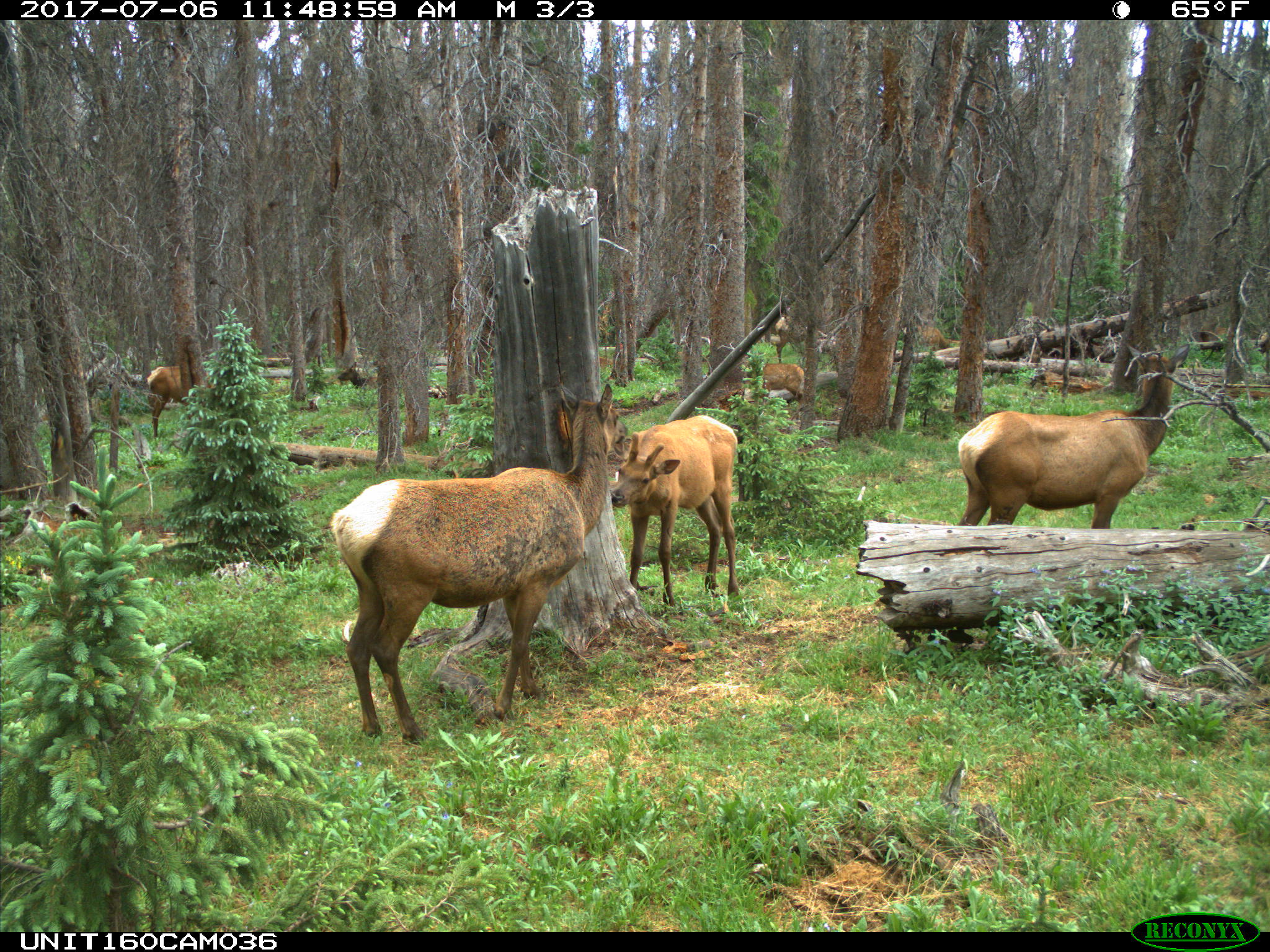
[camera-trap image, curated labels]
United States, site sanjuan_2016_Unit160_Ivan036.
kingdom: Animalia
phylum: Chordata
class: Mammalia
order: Artiodactyla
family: Cervidae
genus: Cervus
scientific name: Cervus elaphus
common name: red deer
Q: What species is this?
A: Cervus elaphus (red deer).